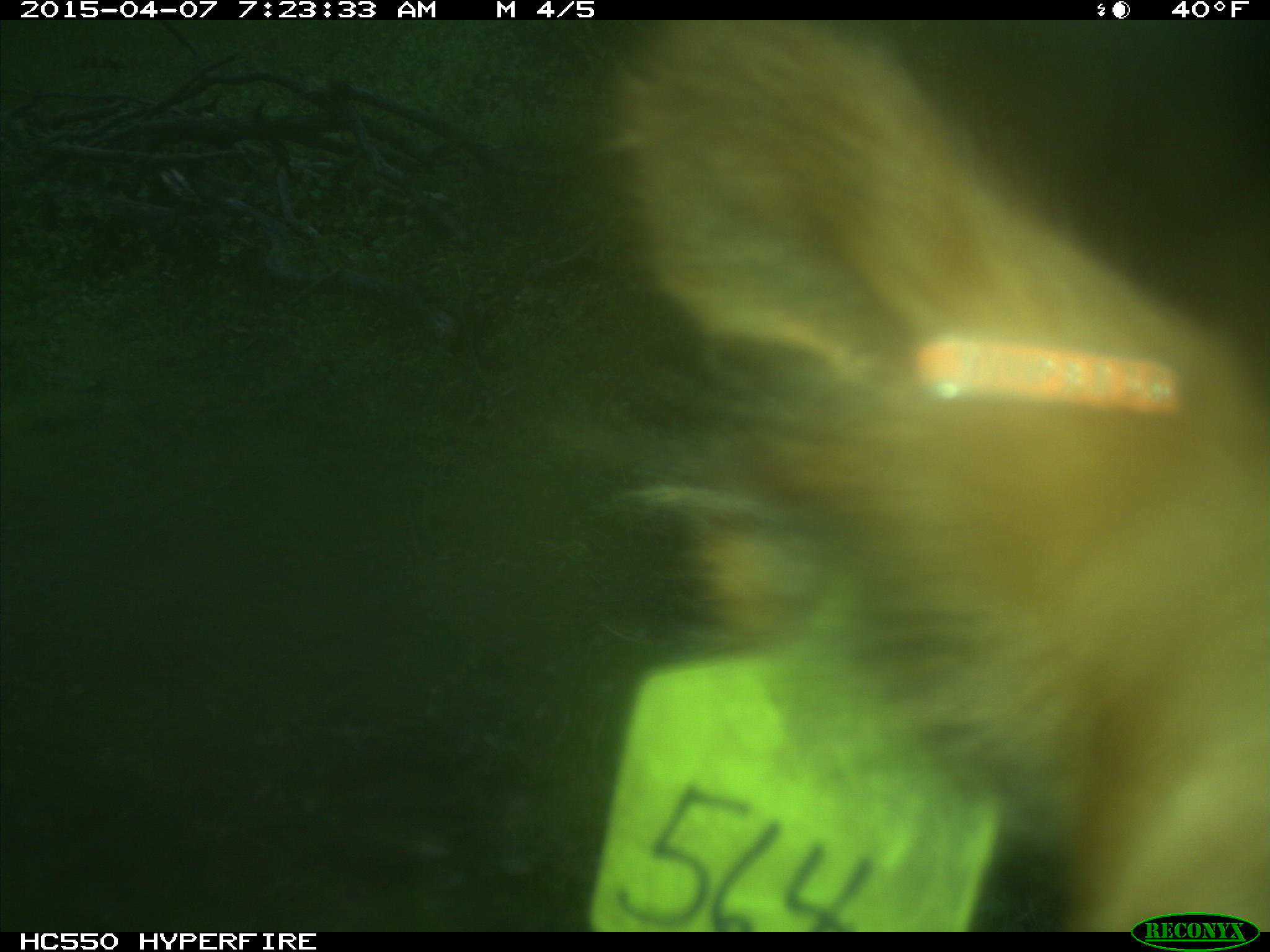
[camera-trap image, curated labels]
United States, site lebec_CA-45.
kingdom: Animalia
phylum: Chordata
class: Mammalia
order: Artiodactyla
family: Bovidae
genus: Bos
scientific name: Bos taurus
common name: domestic cow